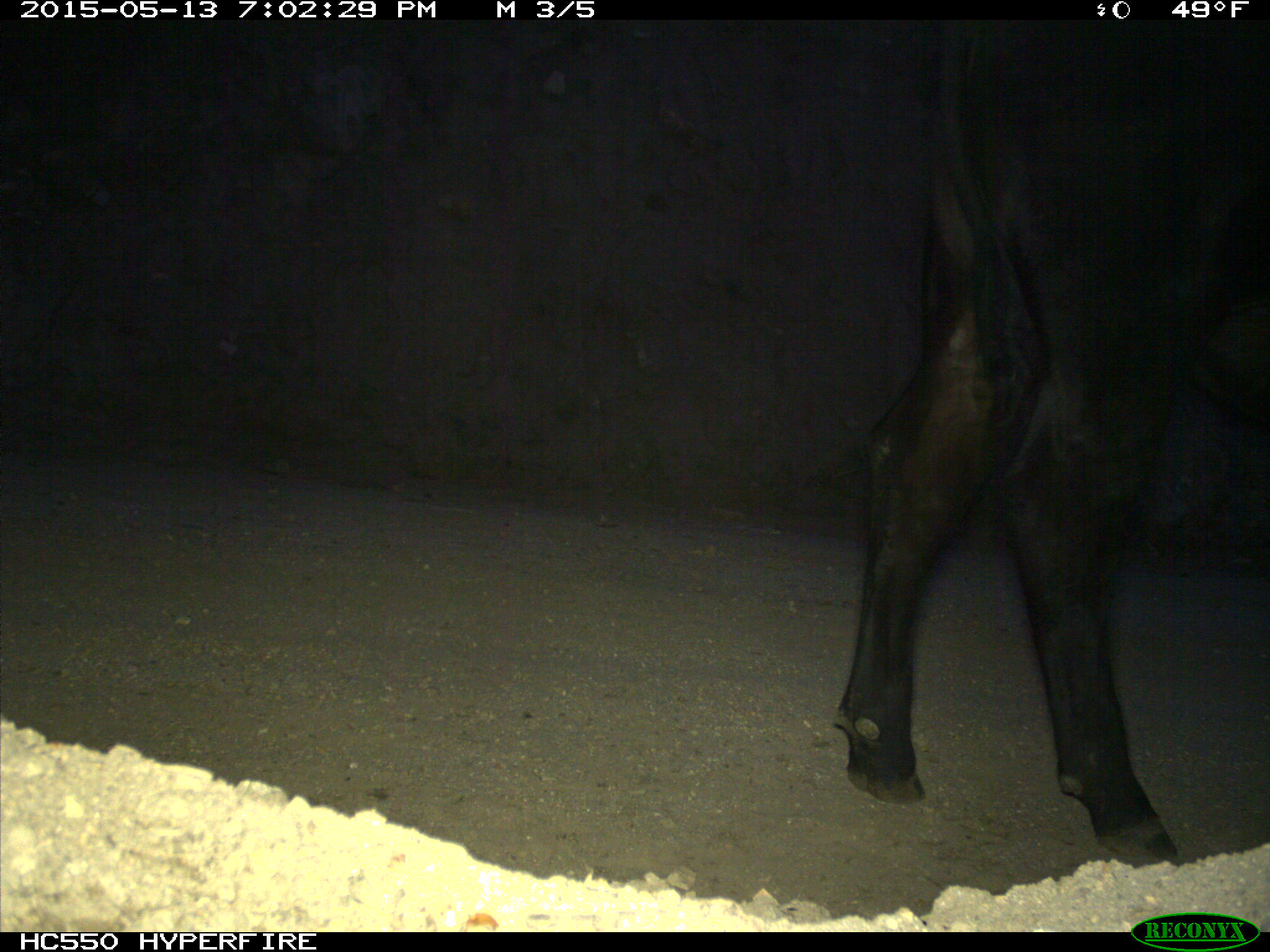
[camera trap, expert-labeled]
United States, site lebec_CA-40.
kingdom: Animalia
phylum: Chordata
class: Mammalia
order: Artiodactyla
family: Bovidae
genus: Bos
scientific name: Bos taurus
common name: domestic cow